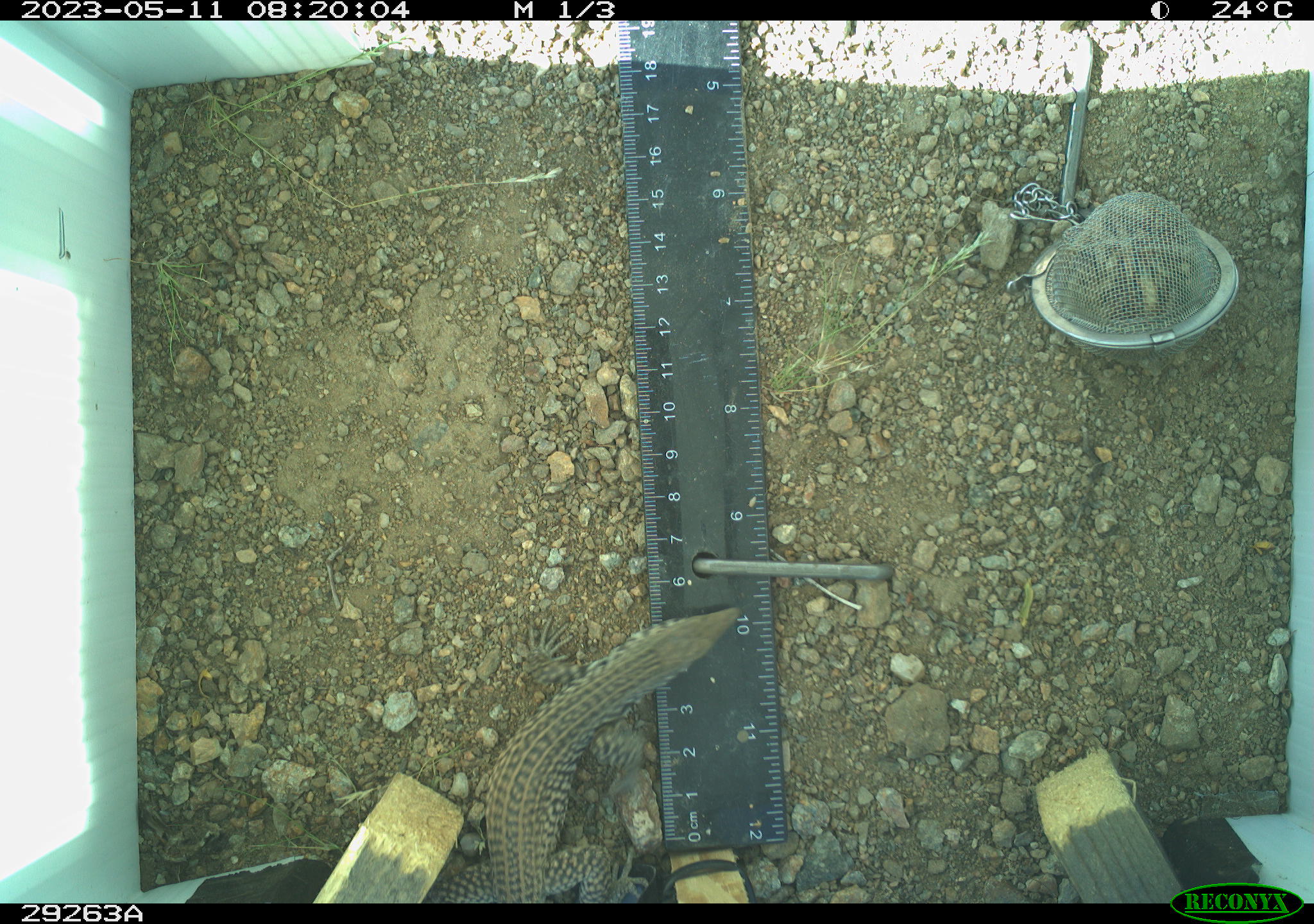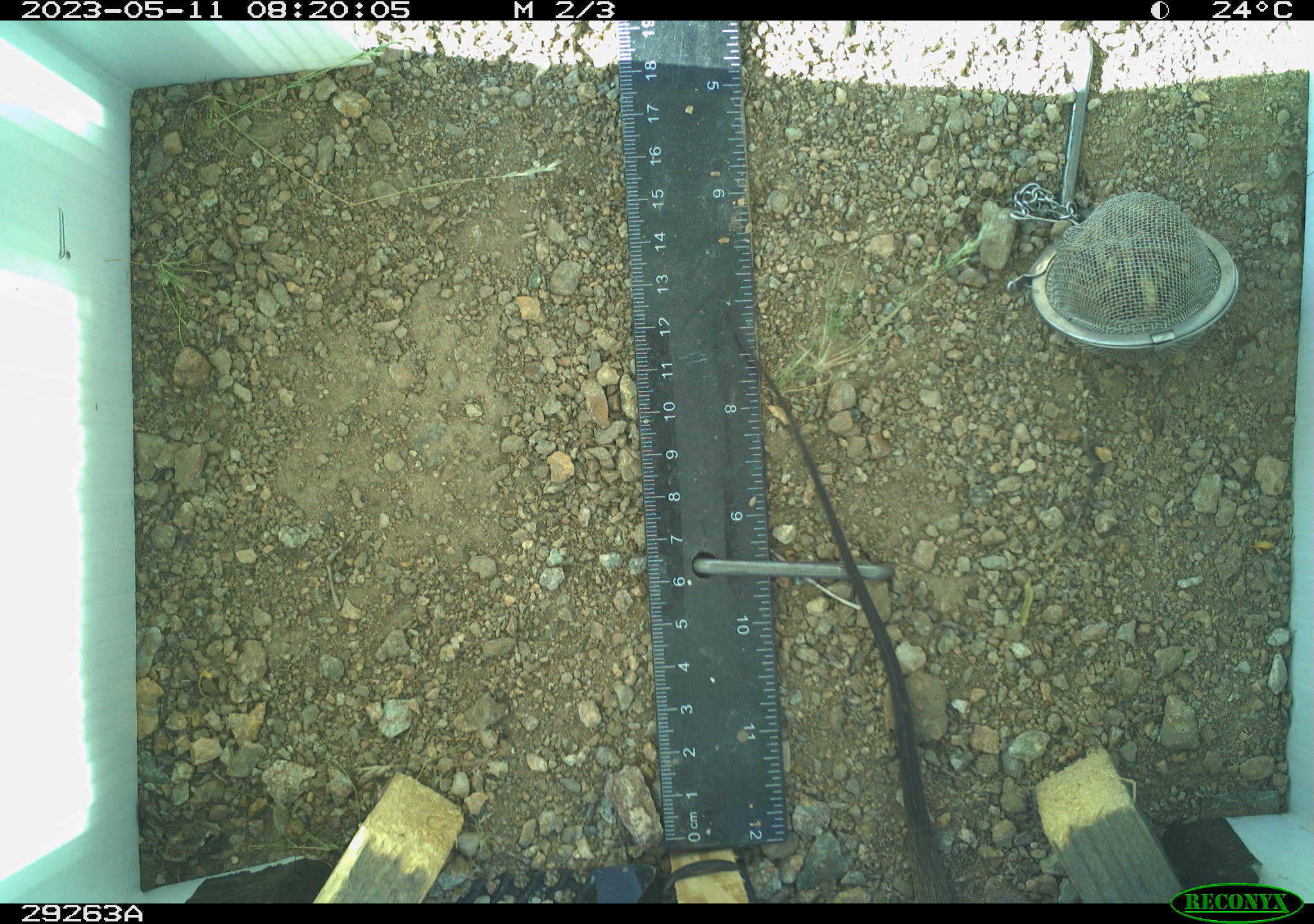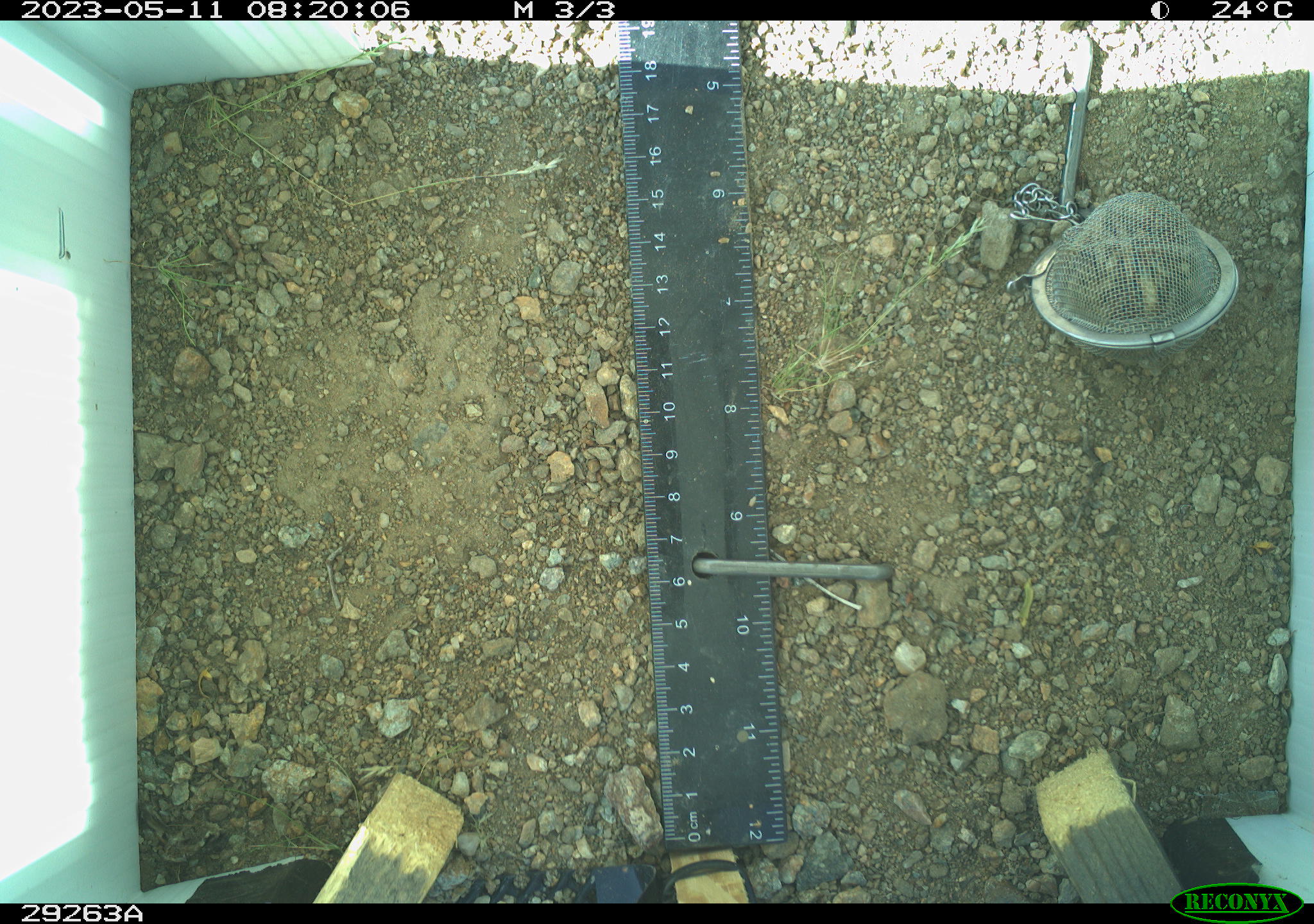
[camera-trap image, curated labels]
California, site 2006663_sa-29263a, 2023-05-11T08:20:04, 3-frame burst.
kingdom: Animalia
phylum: Chordata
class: Reptilia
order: Squamata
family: Teiidae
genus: Aspidoscelis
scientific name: Aspidoscelis tigris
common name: western whiptail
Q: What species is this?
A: Western whiptail (Aspidoscelis tigris).